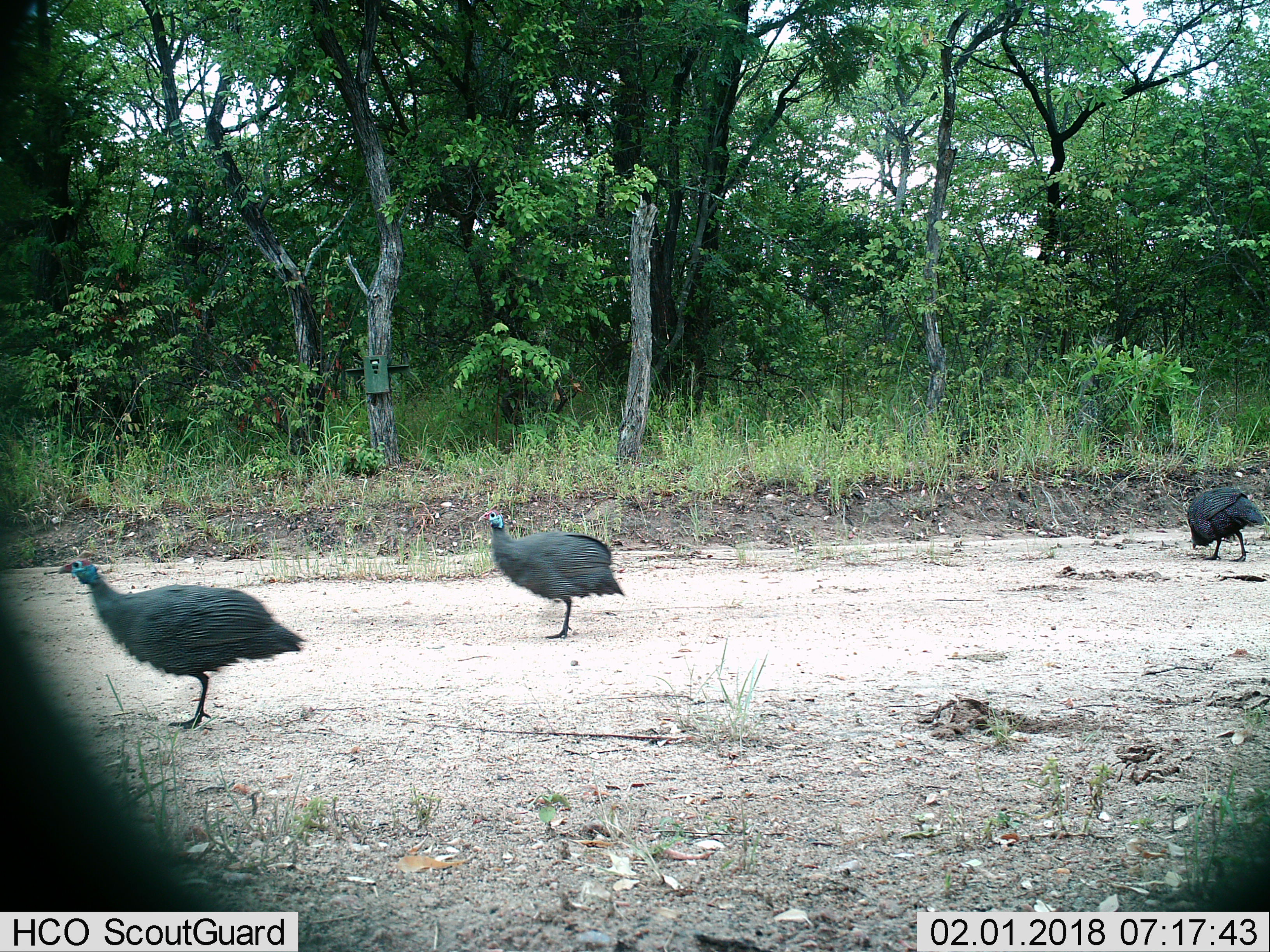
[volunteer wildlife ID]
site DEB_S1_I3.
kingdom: Animalia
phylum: Chordata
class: Aves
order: Galliformes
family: Numididae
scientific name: Numididae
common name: guineafowl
Guineafowl (Numididae), count 3. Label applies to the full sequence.